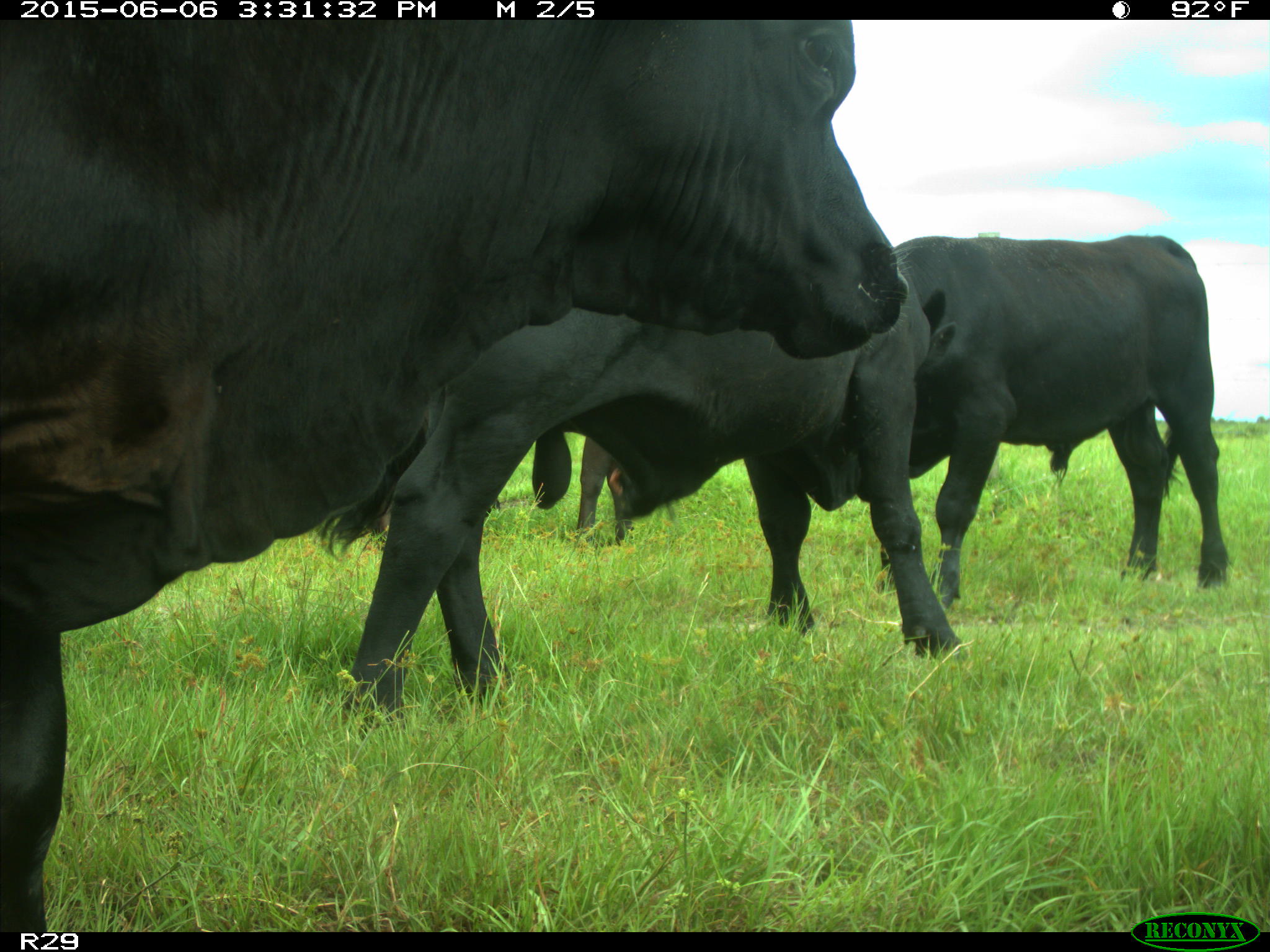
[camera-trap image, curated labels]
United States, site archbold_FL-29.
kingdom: Animalia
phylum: Chordata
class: Mammalia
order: Artiodactyla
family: Bovidae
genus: Bos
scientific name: Bos taurus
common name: domestic cow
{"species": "Bos taurus (domestic cow)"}